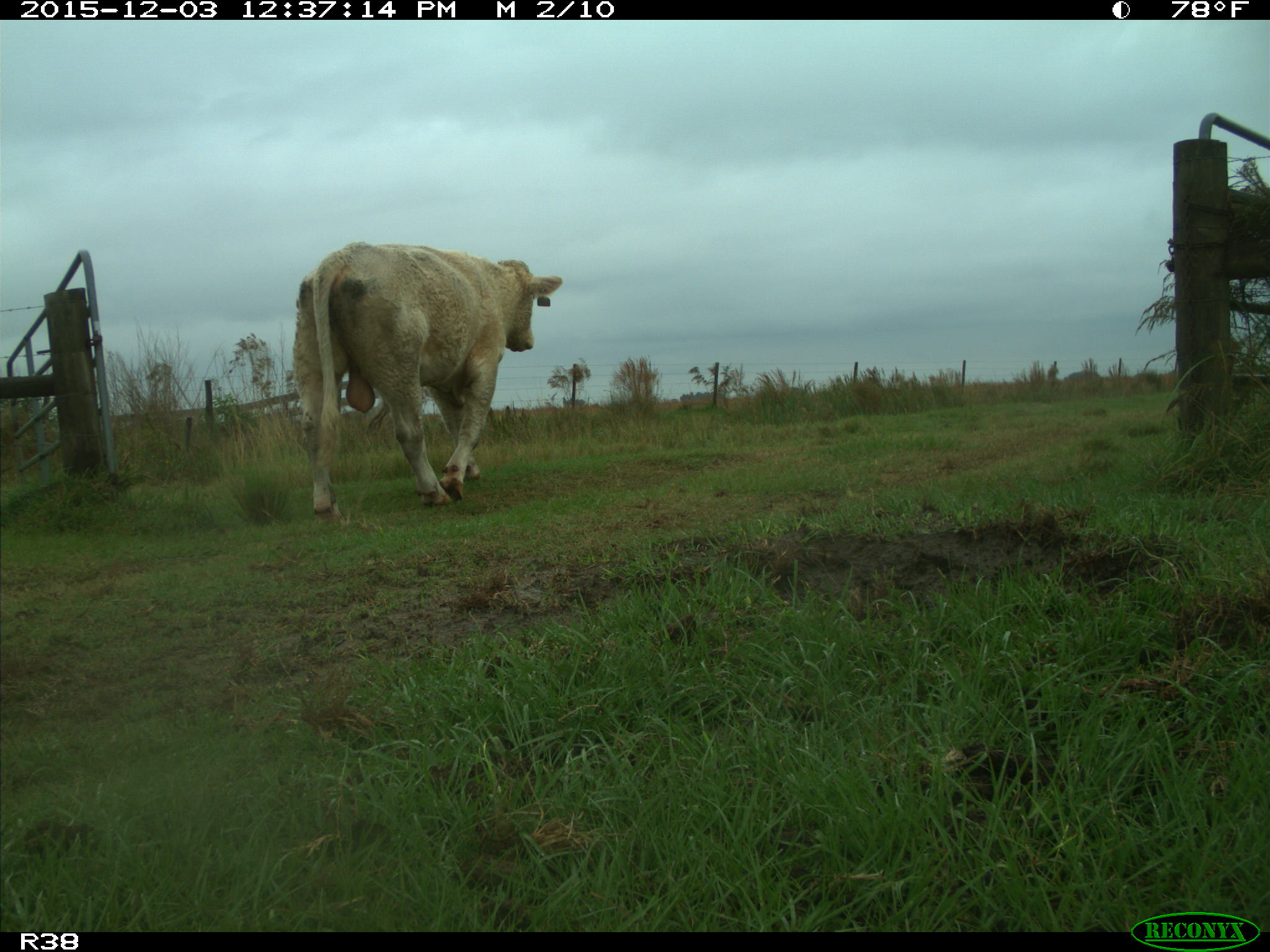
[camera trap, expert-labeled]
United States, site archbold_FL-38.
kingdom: Animalia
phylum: Chordata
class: Mammalia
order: Artiodactyla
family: Bovidae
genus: Bos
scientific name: Bos taurus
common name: domestic cow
Bos taurus (domestic cow).